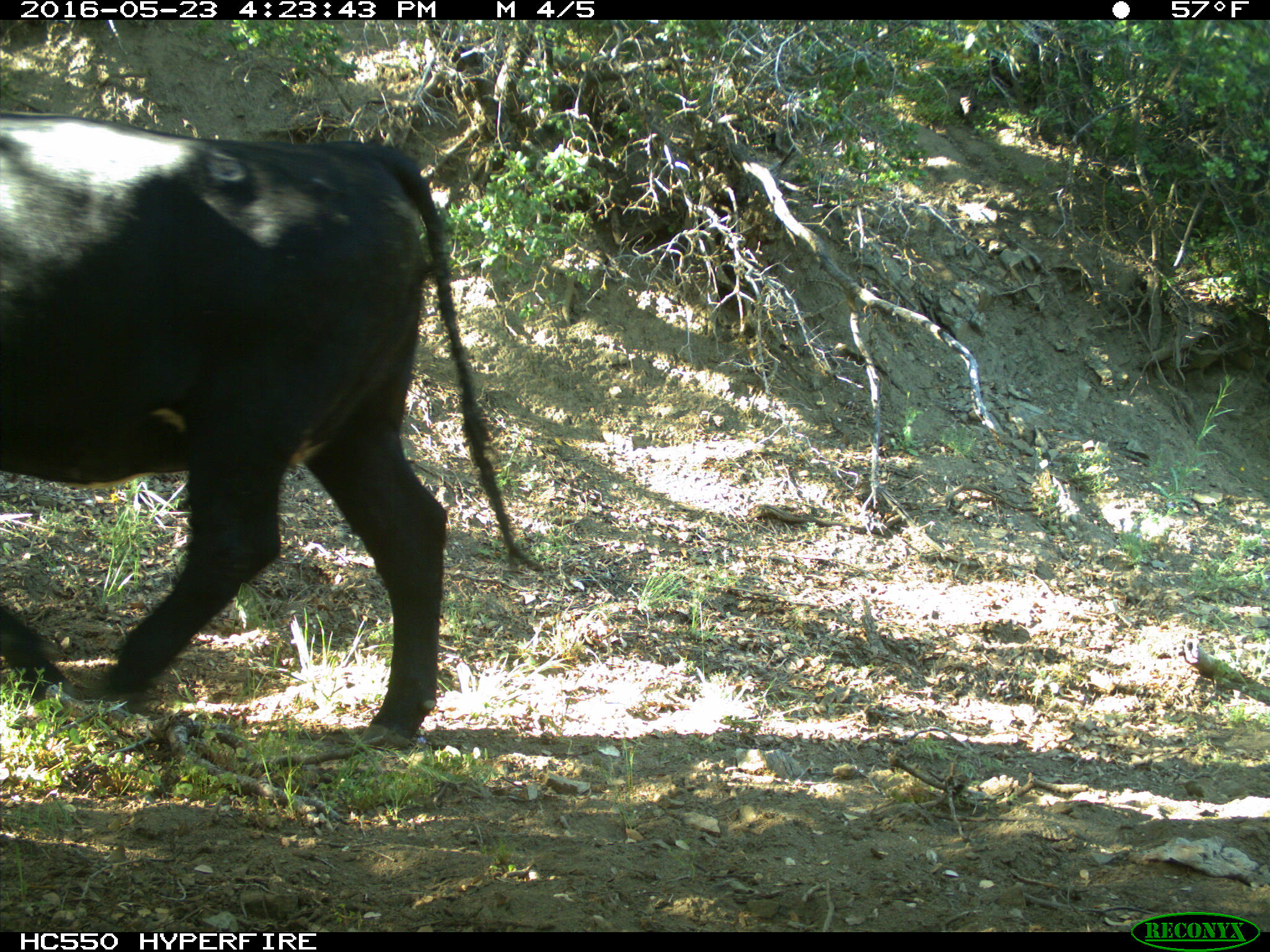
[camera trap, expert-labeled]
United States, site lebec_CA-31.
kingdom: Animalia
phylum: Chordata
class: Mammalia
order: Artiodactyla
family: Bovidae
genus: Bos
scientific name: Bos taurus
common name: domestic cow